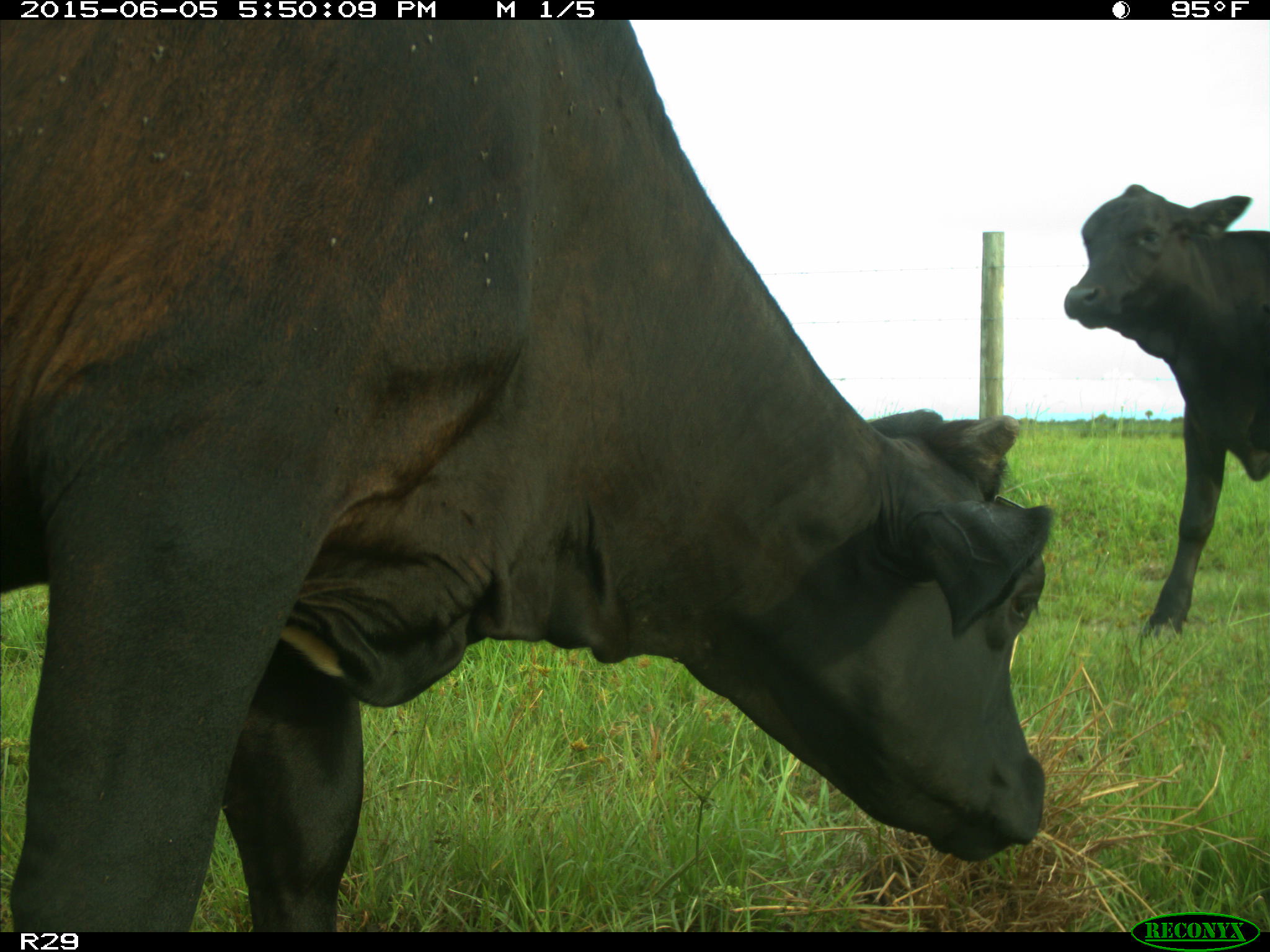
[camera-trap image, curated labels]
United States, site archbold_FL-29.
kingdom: Animalia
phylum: Chordata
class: Mammalia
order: Artiodactyla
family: Bovidae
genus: Bos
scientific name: Bos taurus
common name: domestic cow